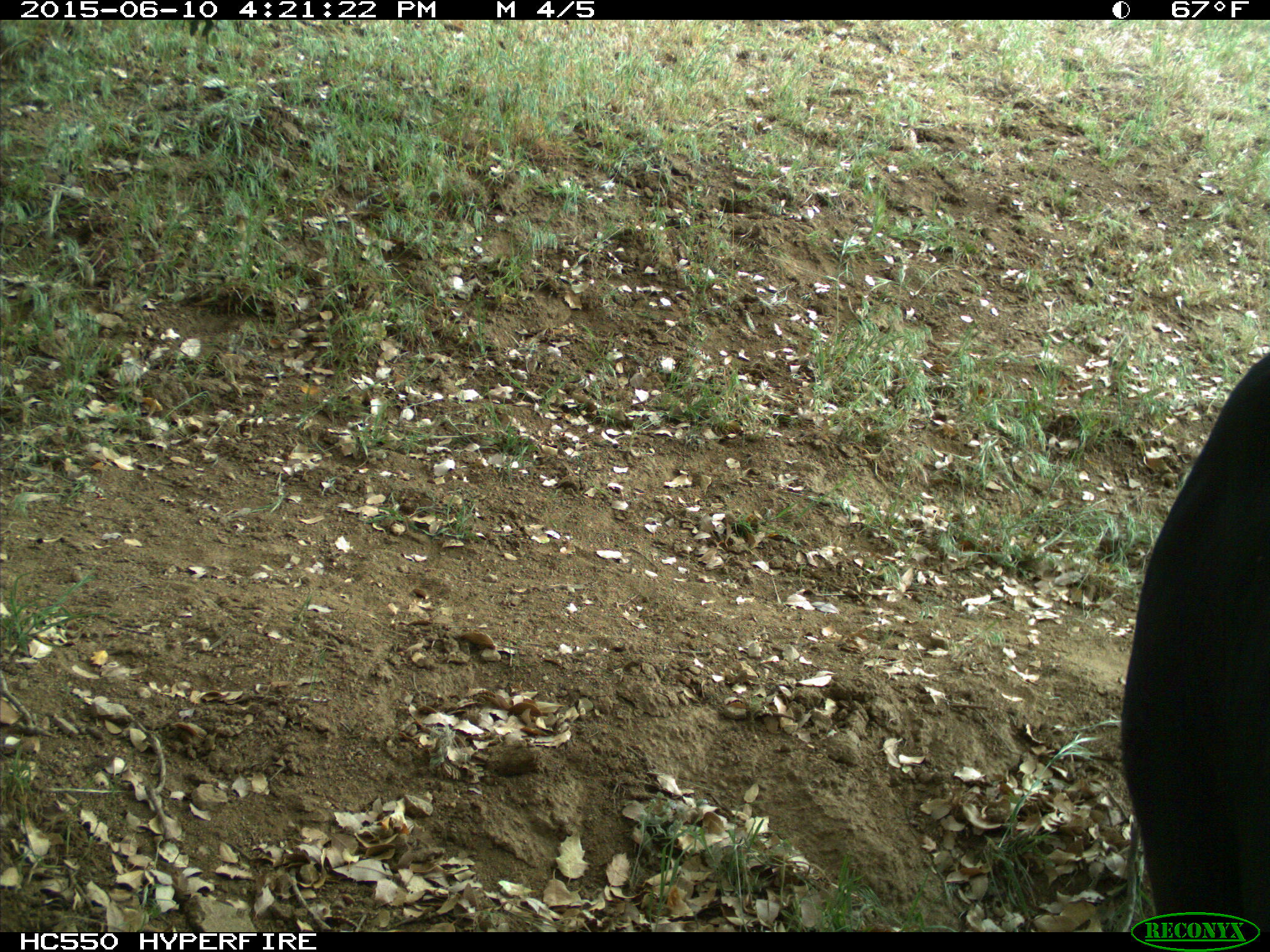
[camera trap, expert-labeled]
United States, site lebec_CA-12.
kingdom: Animalia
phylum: Chordata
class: Mammalia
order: Artiodactyla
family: Bovidae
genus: Bos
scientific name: Bos taurus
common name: domestic cow